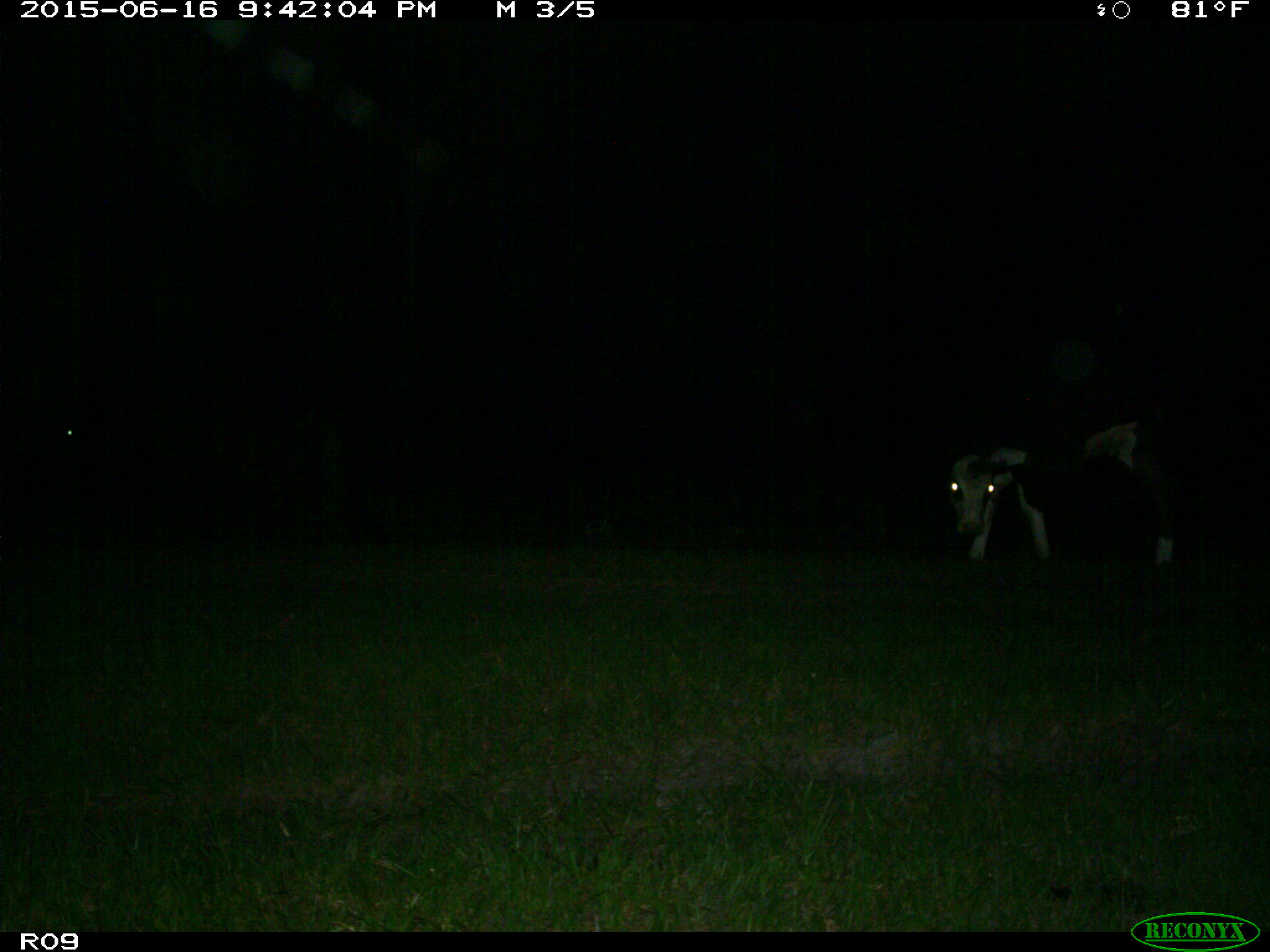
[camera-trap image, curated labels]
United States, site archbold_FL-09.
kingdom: Animalia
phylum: Chordata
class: Mammalia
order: Artiodactyla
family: Bovidae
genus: Bos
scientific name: Bos taurus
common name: domestic cow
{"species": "Bos taurus (domestic cow)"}